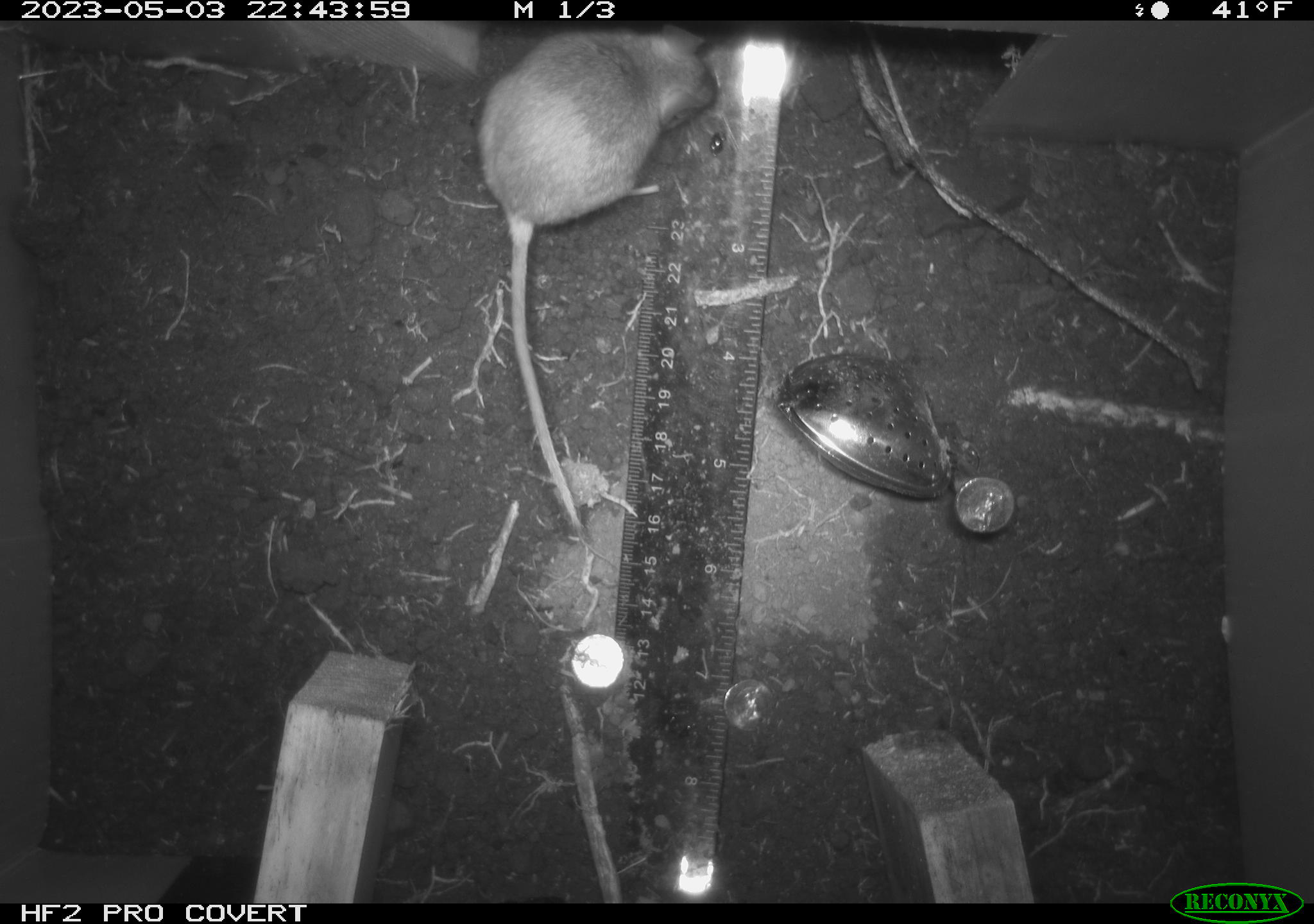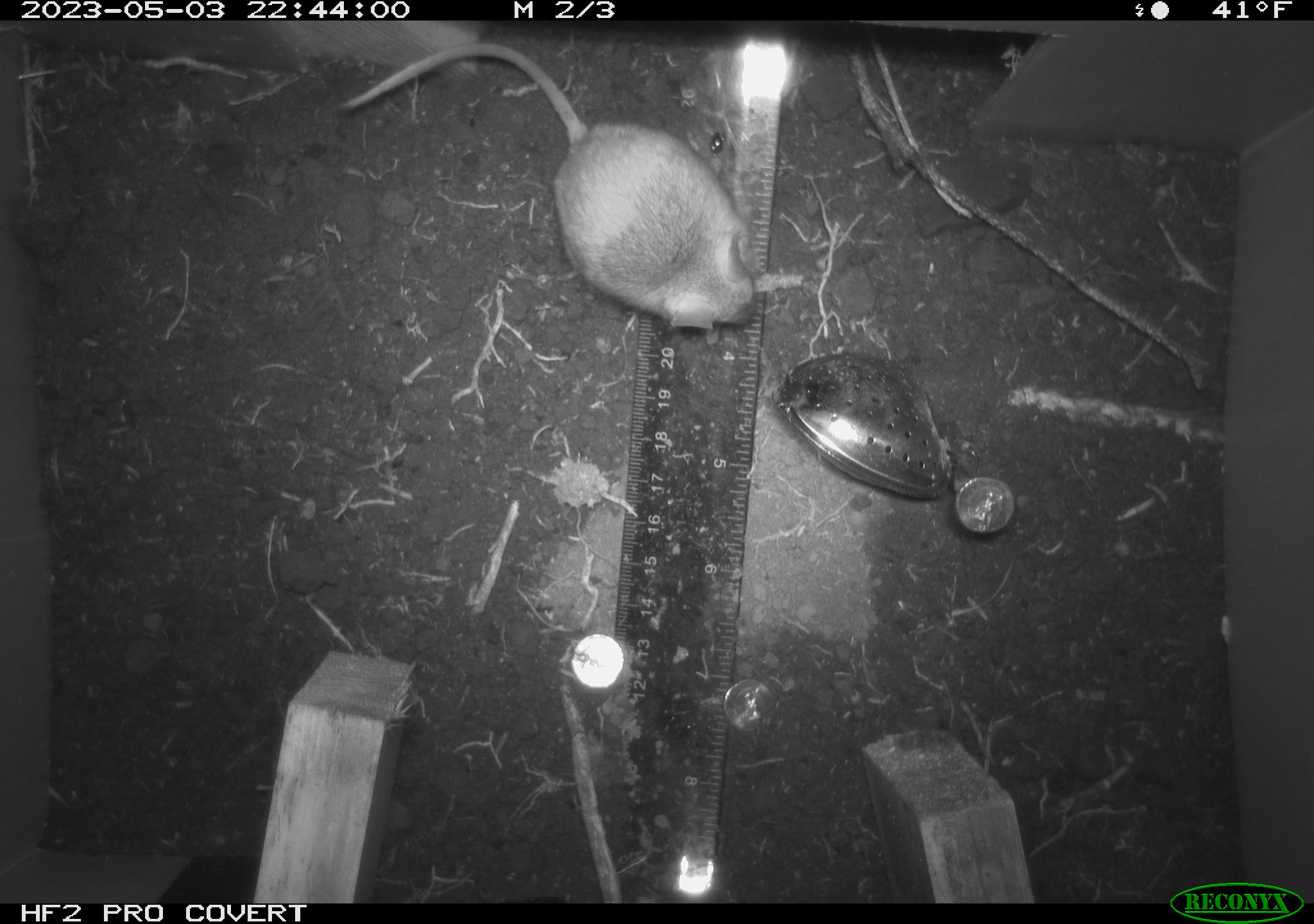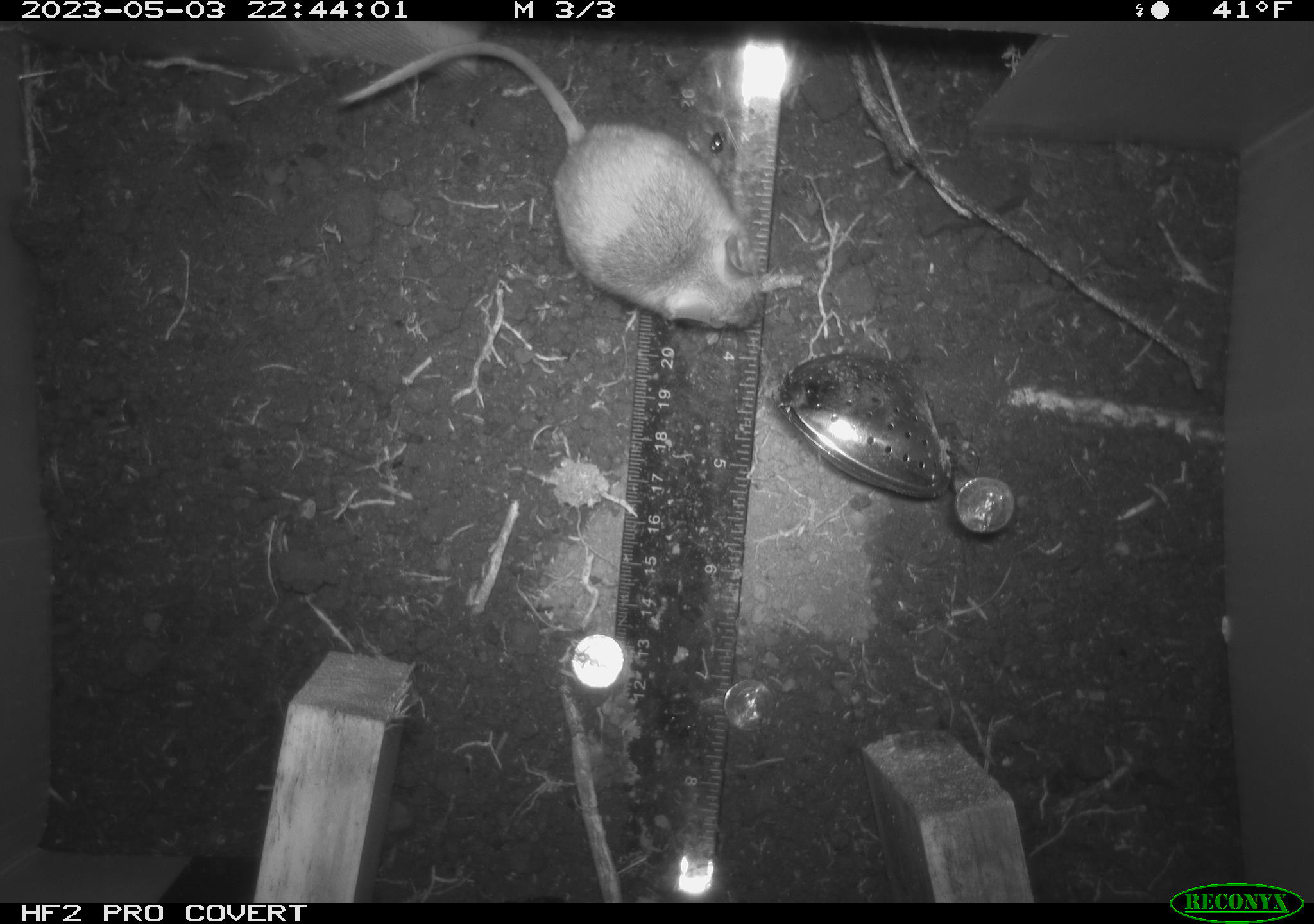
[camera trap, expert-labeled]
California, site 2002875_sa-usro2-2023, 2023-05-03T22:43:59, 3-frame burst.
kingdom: Animalia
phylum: Chordata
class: Mammalia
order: Rodentia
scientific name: Rodentia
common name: mouse species